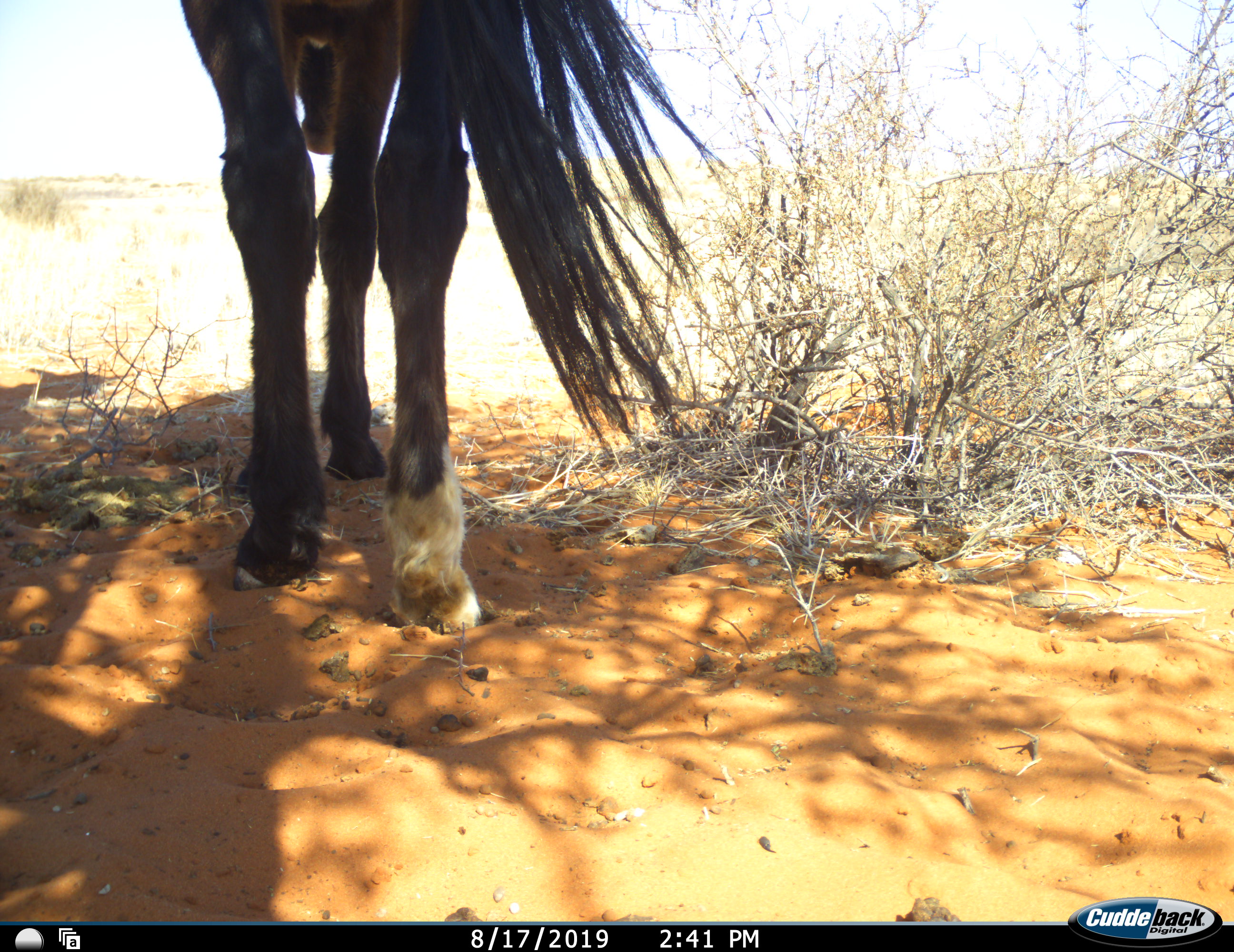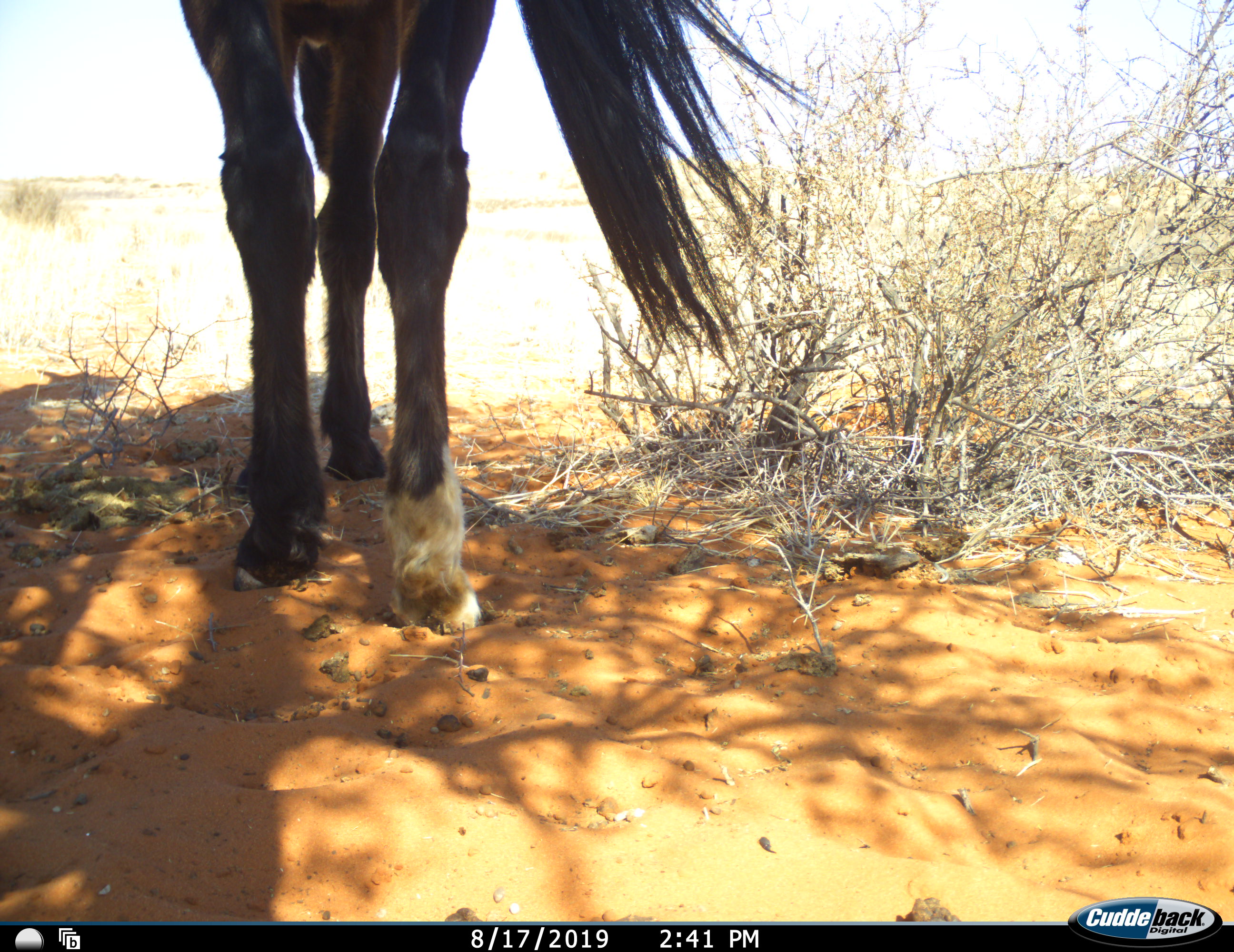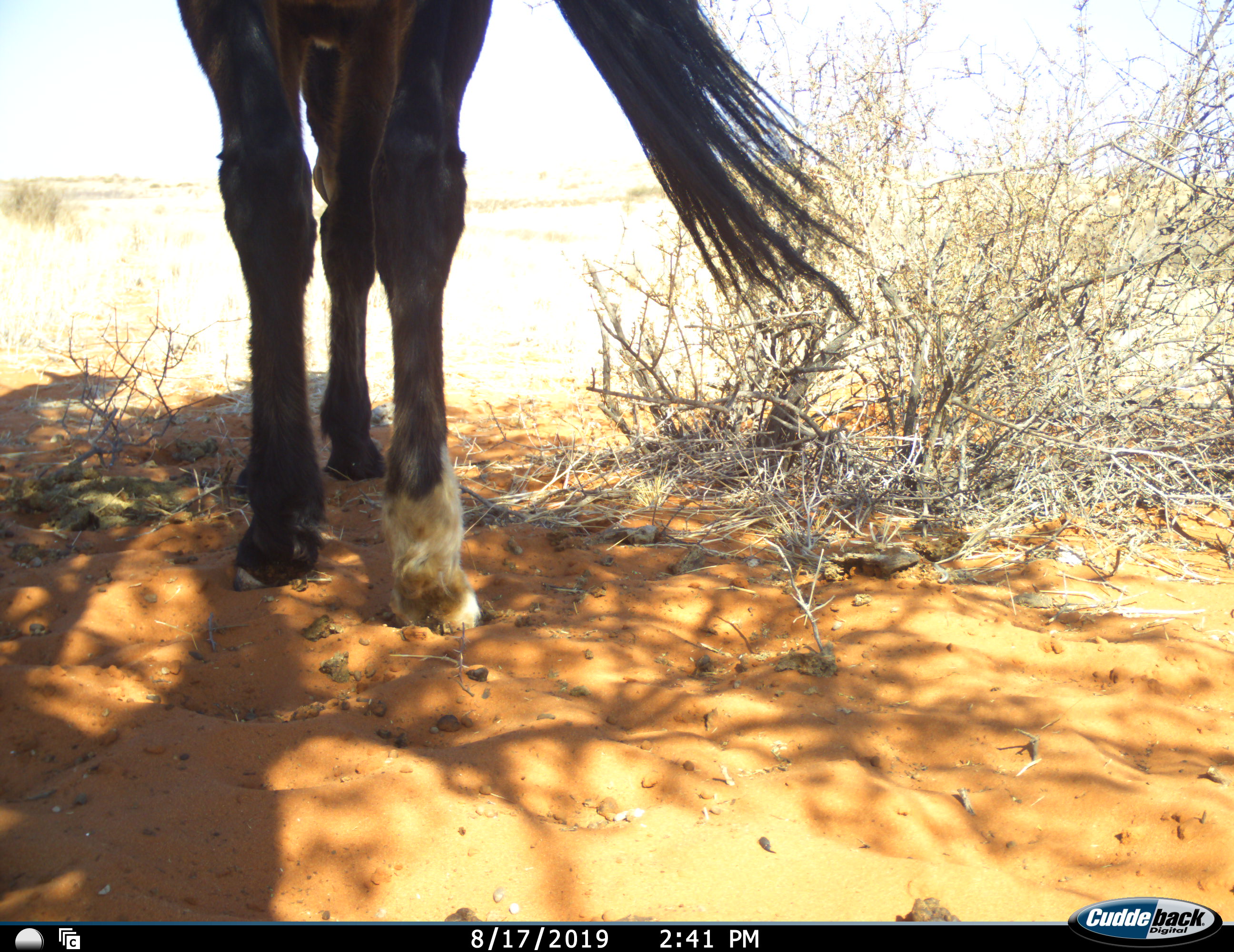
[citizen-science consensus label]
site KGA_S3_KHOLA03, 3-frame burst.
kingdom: Animalia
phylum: Chordata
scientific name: Vertebrata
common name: domestic animal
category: domesticanimal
Domesticanimal (domestic animal) (Vertebrata), count 1. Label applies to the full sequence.